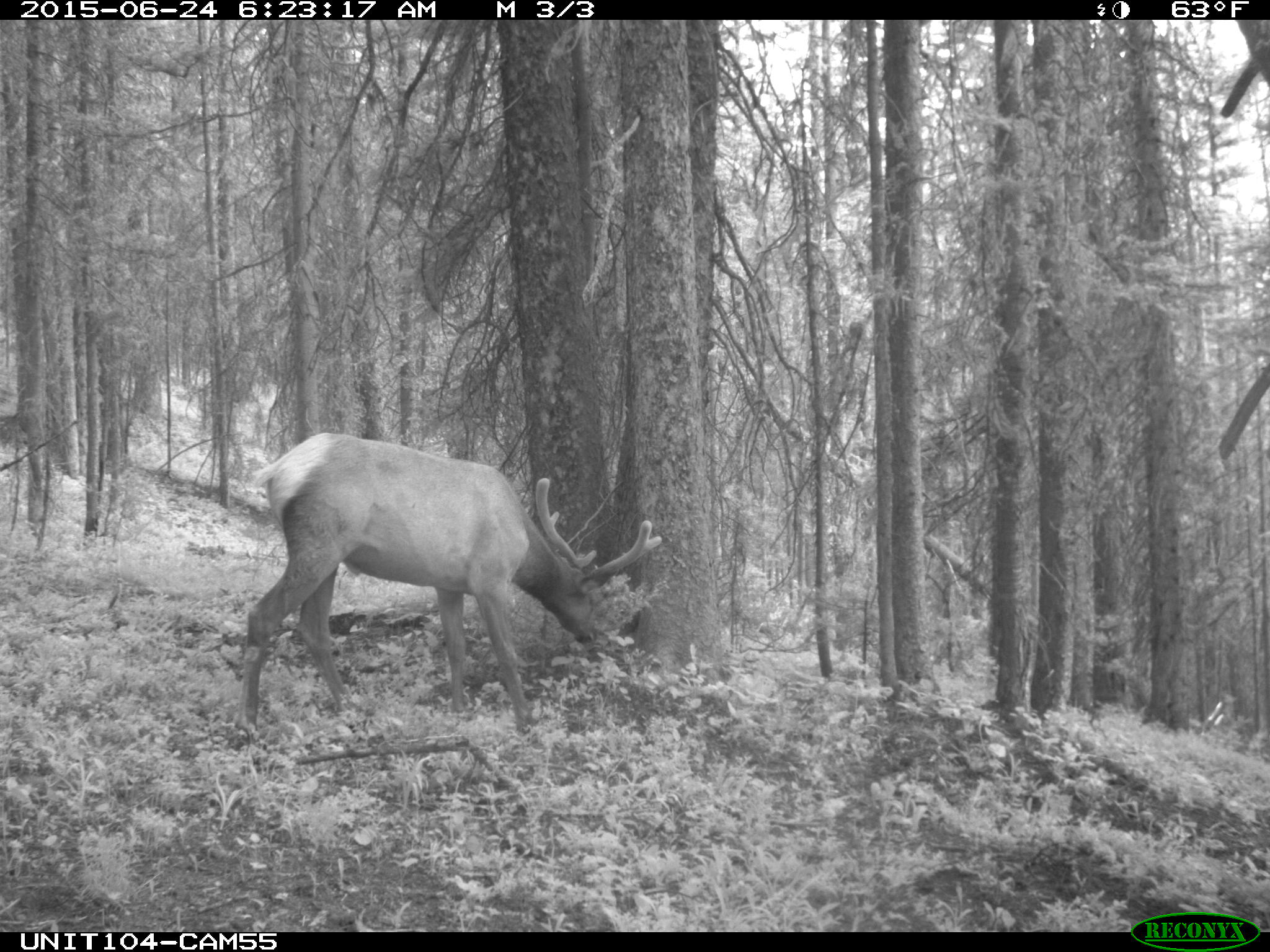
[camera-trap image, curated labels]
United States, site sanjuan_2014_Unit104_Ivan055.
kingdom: Animalia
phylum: Chordata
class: Mammalia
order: Artiodactyla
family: Cervidae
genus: Cervus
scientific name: Cervus elaphus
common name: red deer